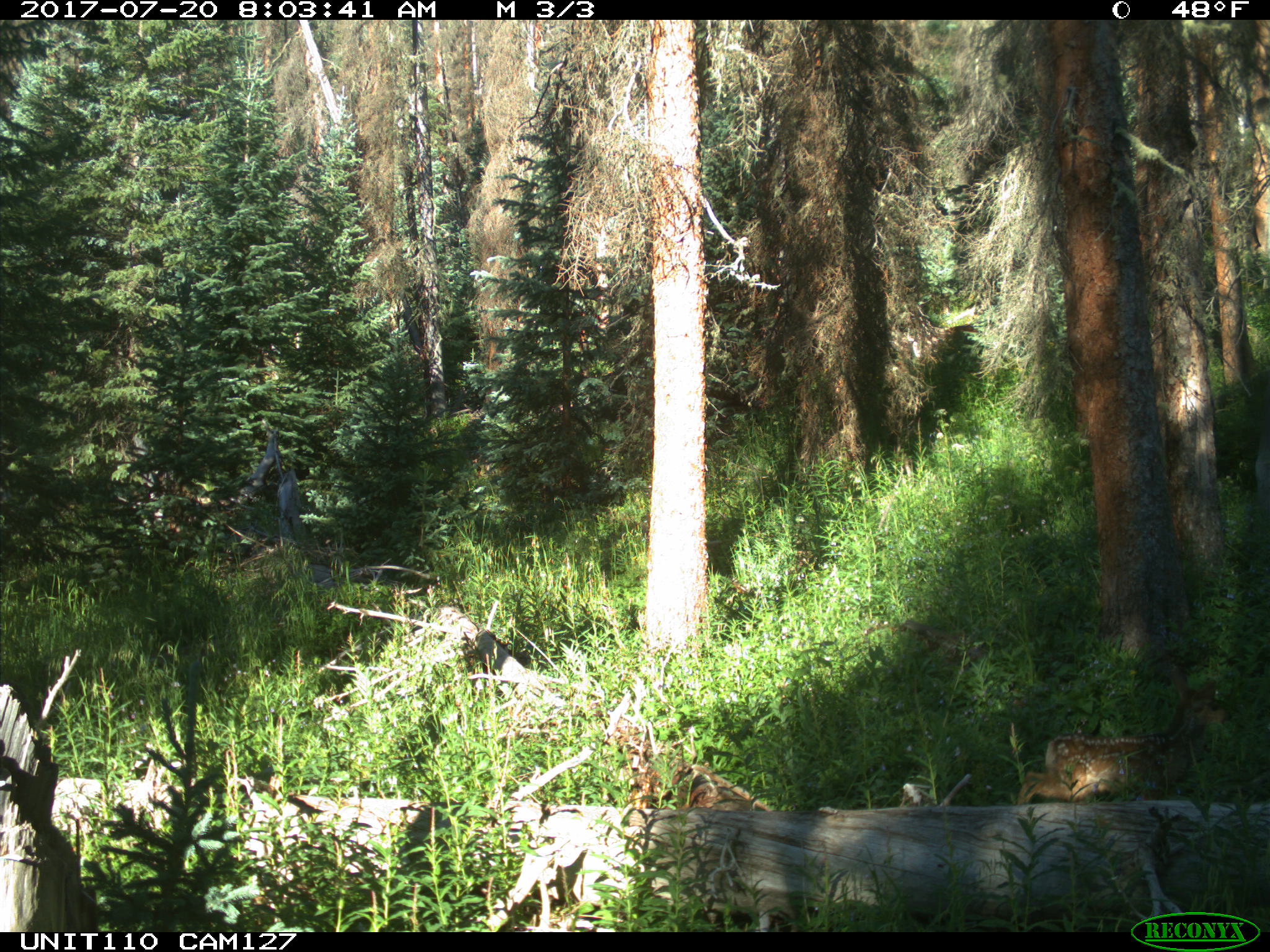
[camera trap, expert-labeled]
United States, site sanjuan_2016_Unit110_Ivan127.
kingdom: Animalia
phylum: Chordata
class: Mammalia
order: Artiodactyla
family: Cervidae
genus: Odocoileus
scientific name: Odocoileus hemionus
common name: mule deer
Odocoileus hemionus (mule deer).